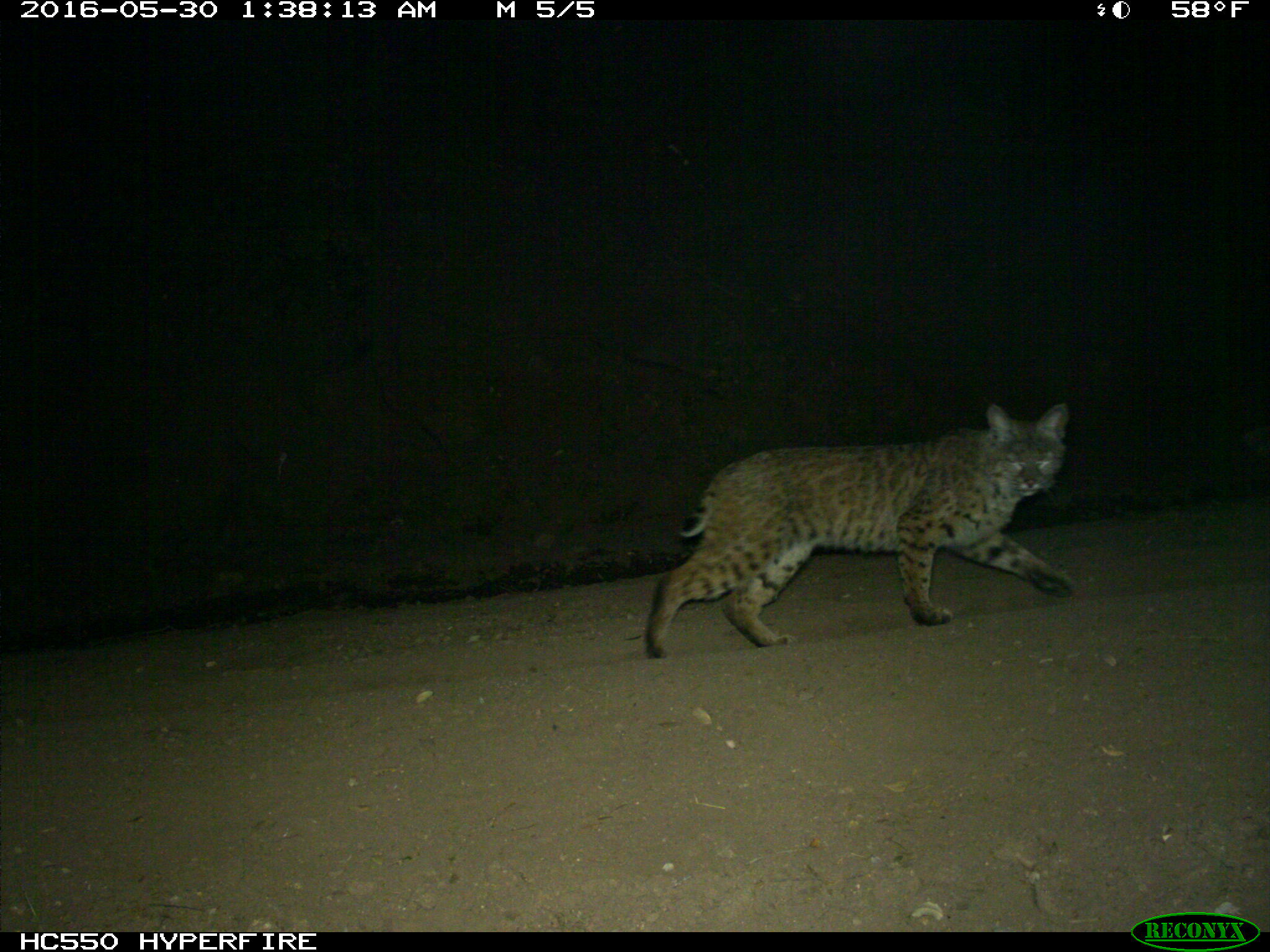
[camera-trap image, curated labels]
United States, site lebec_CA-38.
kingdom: Animalia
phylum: Chordata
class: Mammalia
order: Carnivora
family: Felidae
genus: Lynx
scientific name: Lynx rufus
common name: bobcat